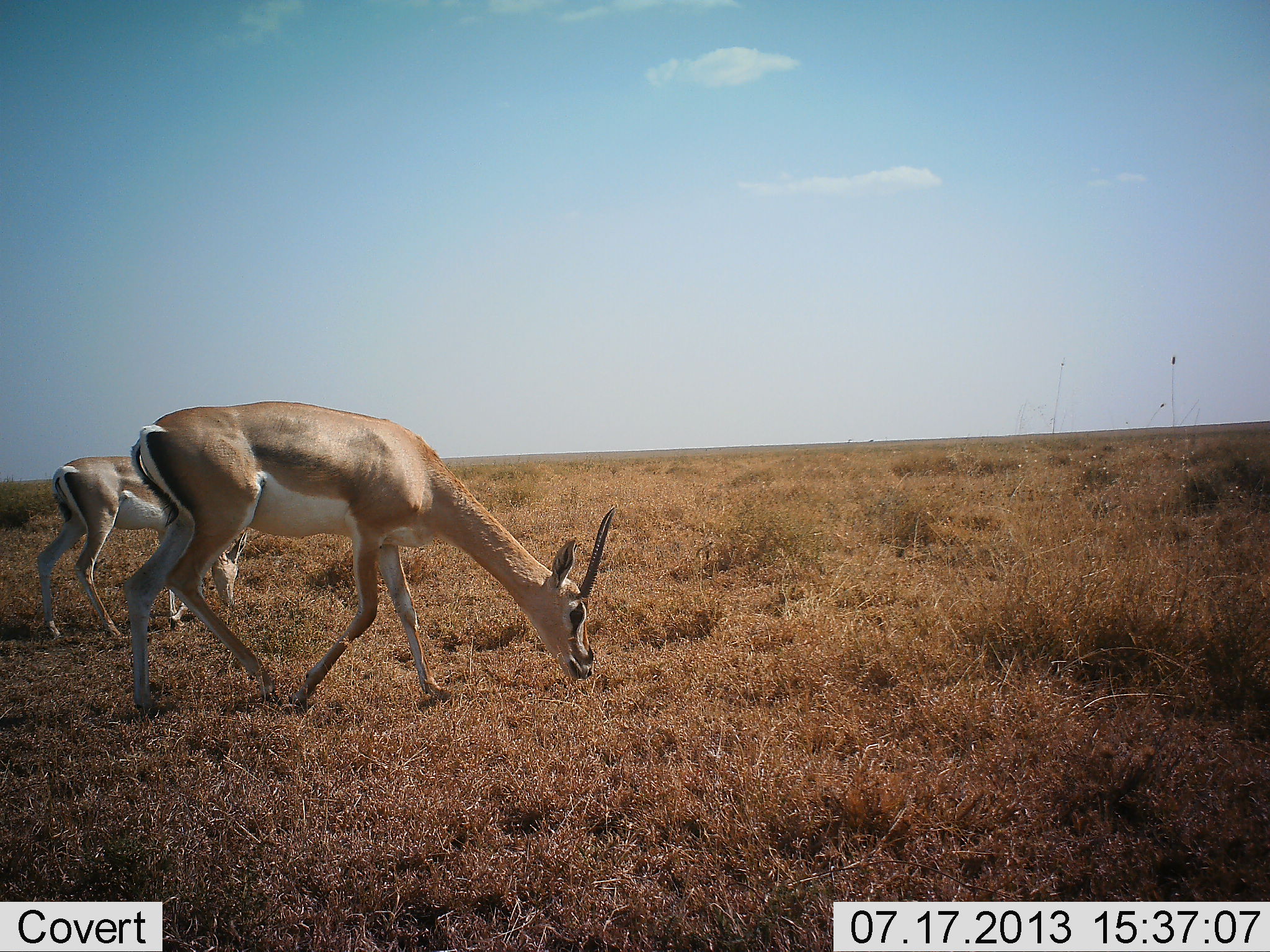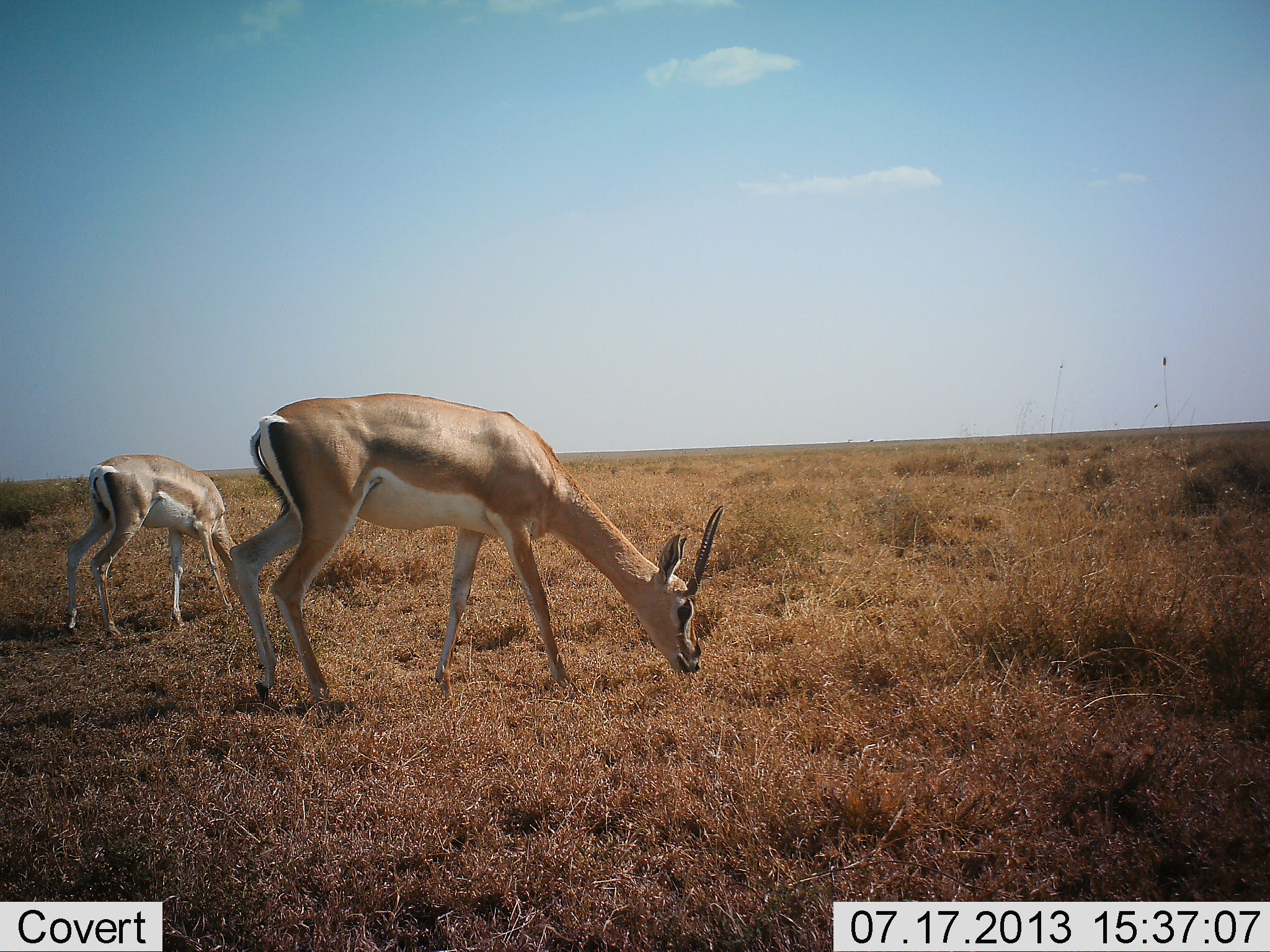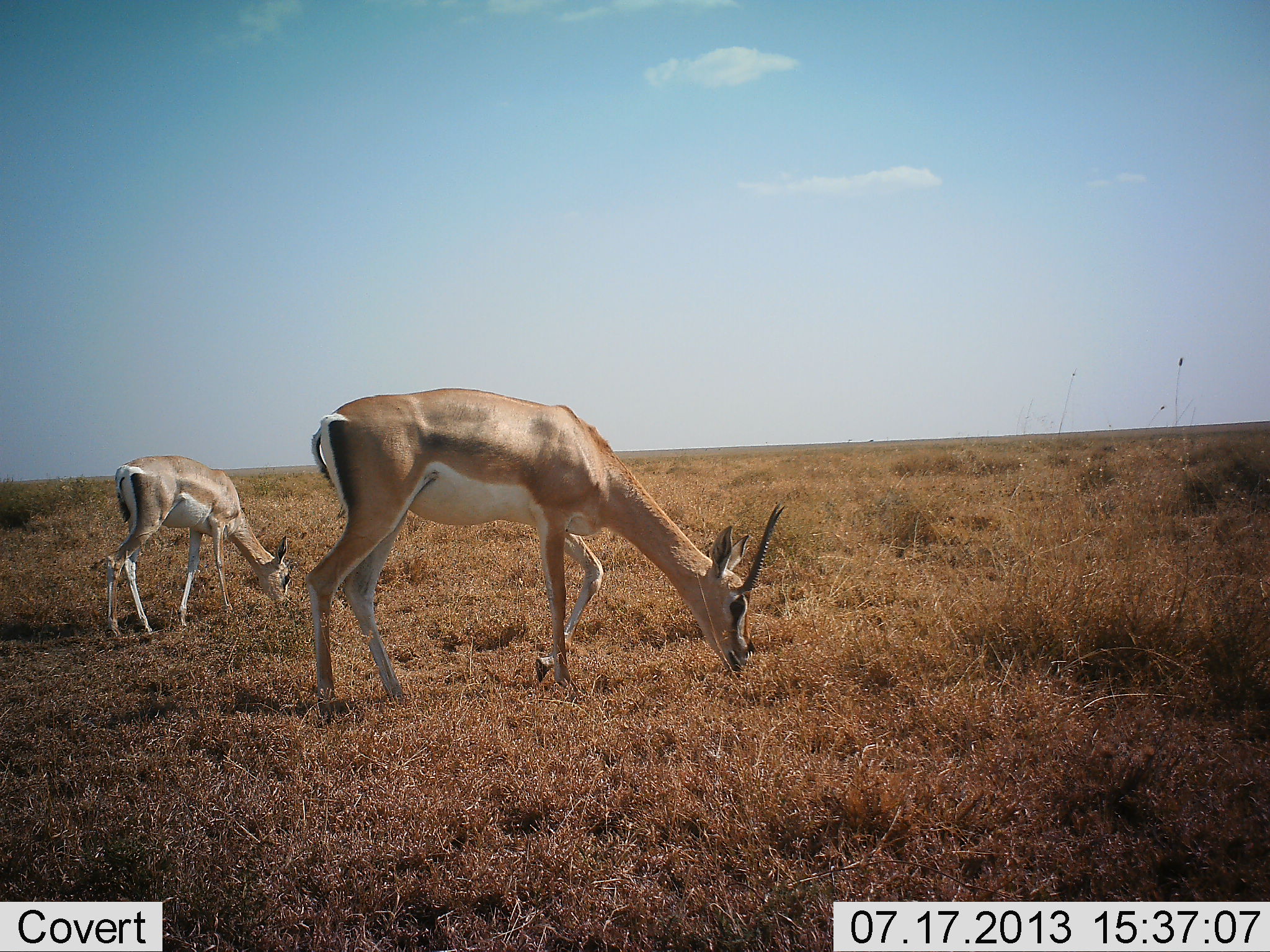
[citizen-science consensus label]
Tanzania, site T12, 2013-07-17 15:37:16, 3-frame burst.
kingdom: Animalia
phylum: Chordata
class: Mammalia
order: Artiodactyla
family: Bovidae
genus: Nanger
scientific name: Nanger granti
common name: grant's gazelle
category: gazellegrants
Gazellegrants (grant's gazelle) (Nanger granti), count 2. Behavior (volunteer vote fractions): standing 20%, resting 0%, moving 70%, interacting 0%. Young present (vote fraction): 10%. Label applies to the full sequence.